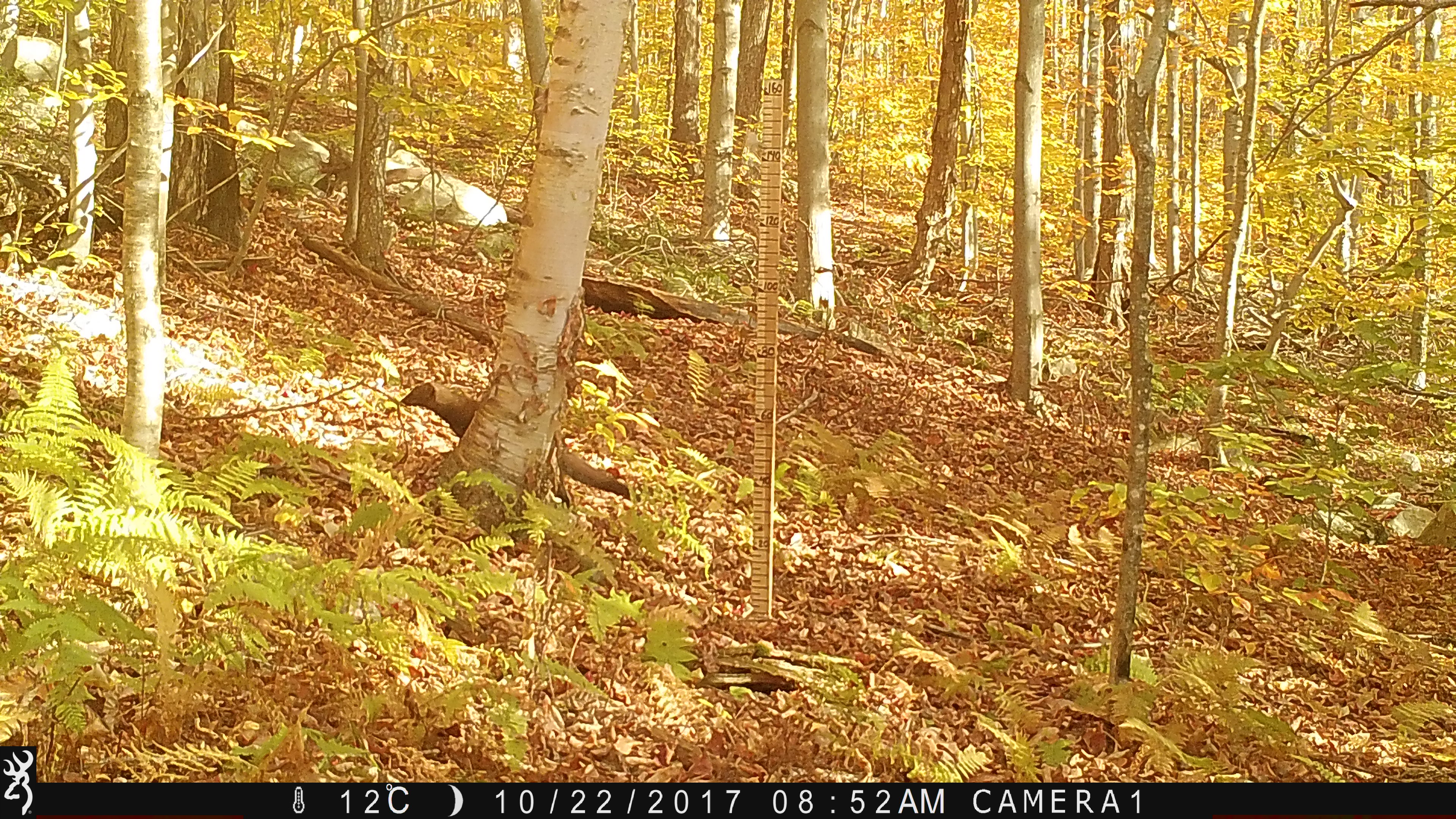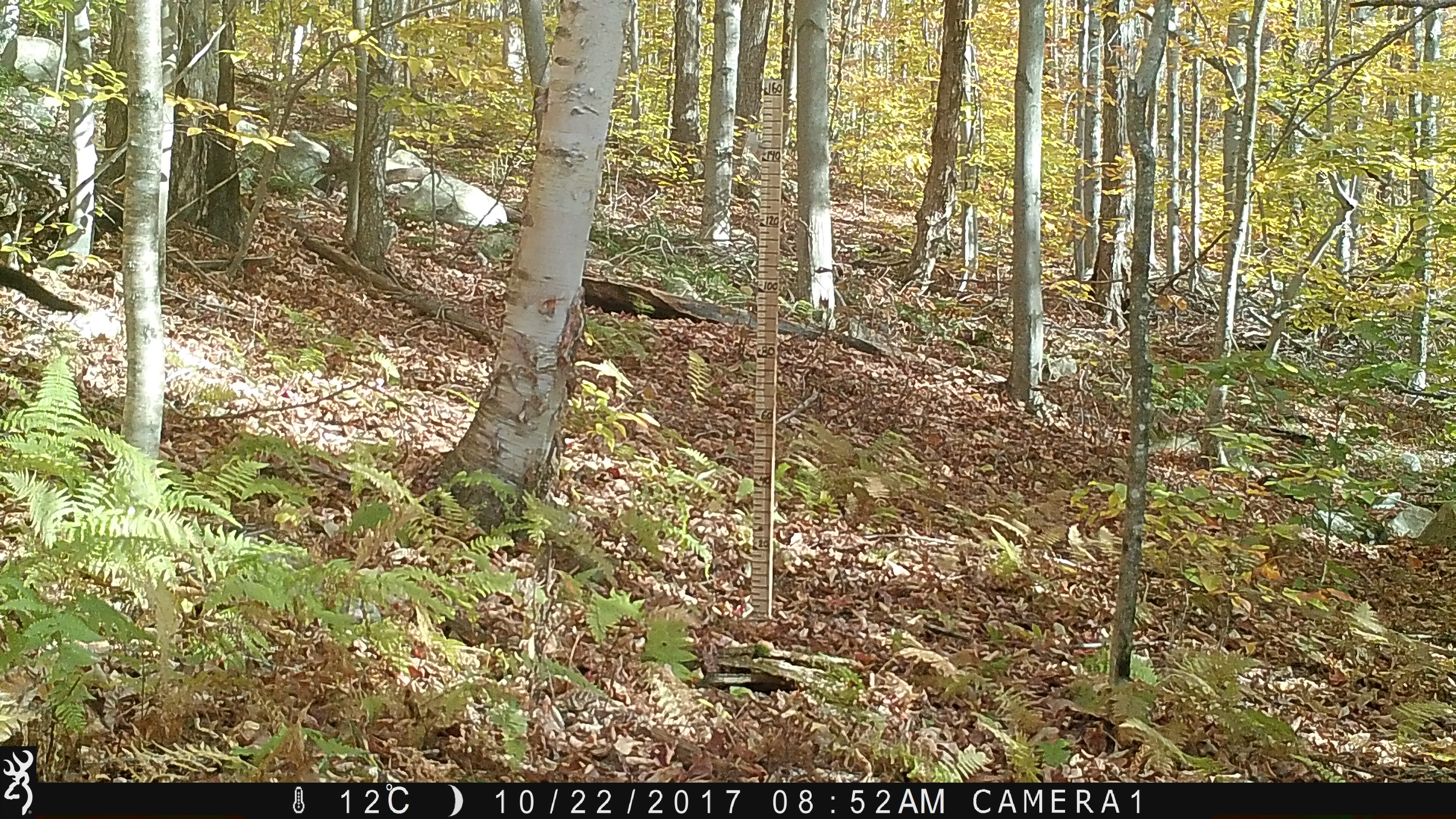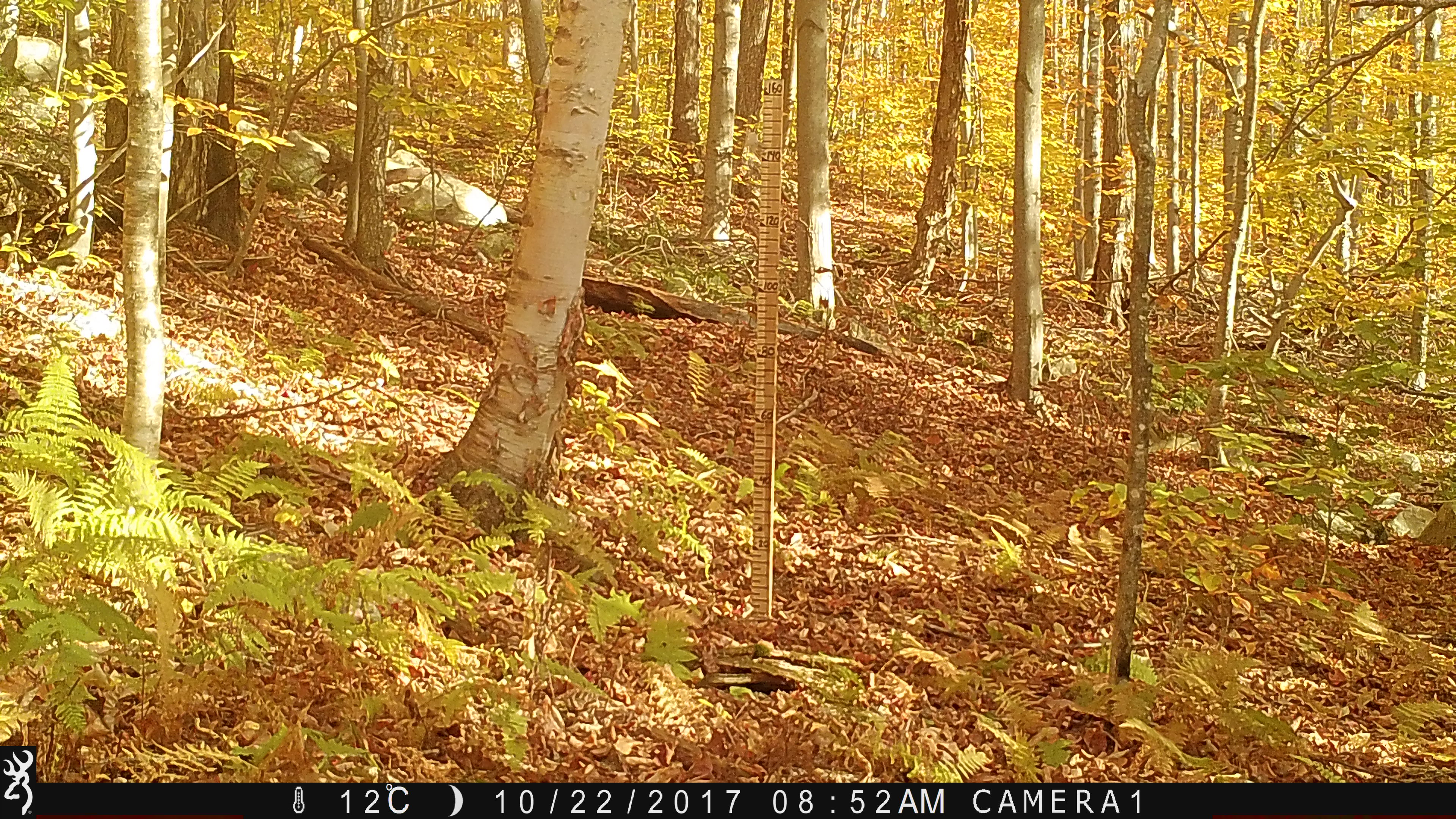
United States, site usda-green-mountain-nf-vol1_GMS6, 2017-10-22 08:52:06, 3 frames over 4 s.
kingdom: Animalia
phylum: Chordata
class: Mammalia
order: Carnivora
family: Mustelidae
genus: Pekania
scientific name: Pekania pennanti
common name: fisher